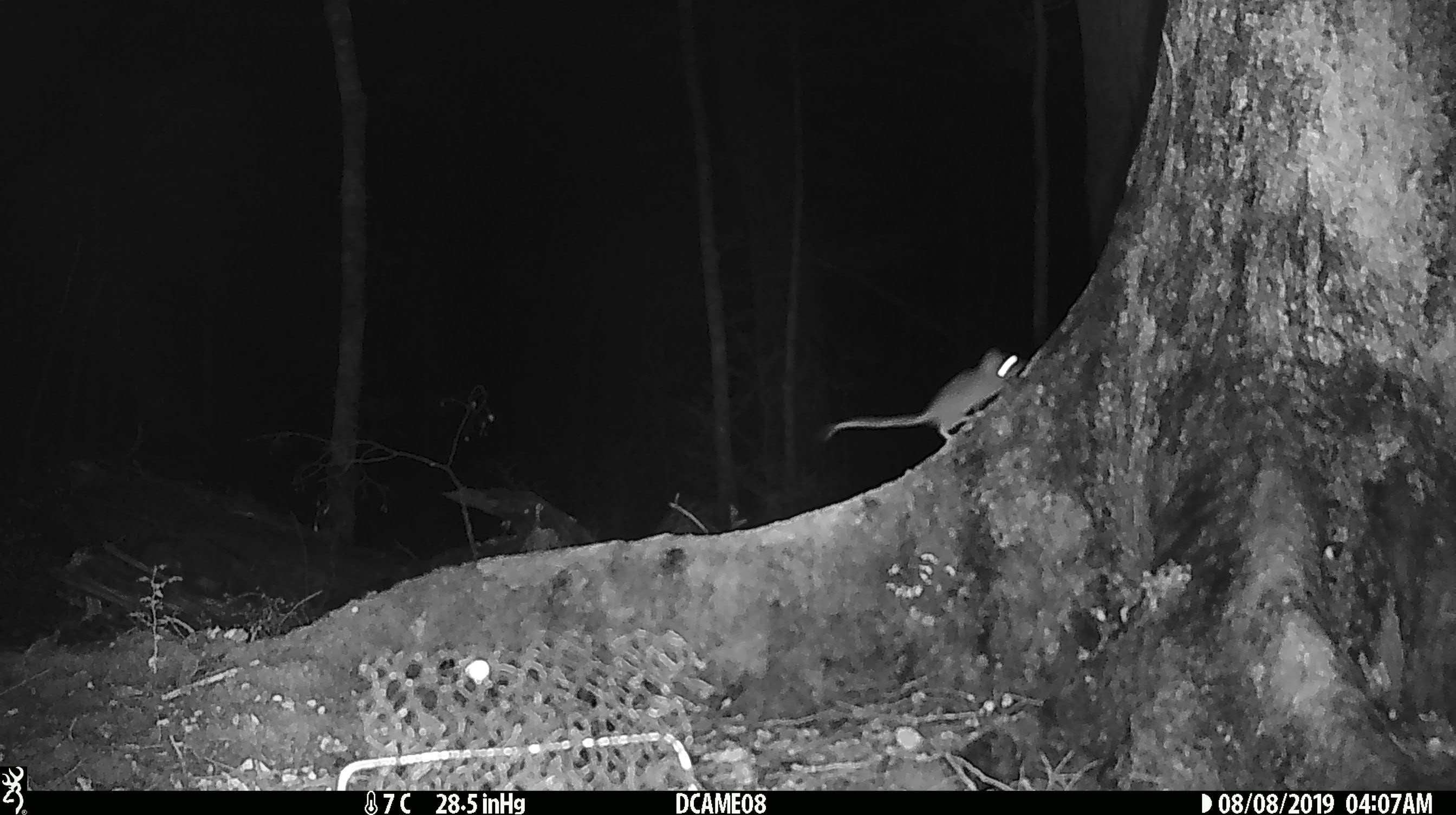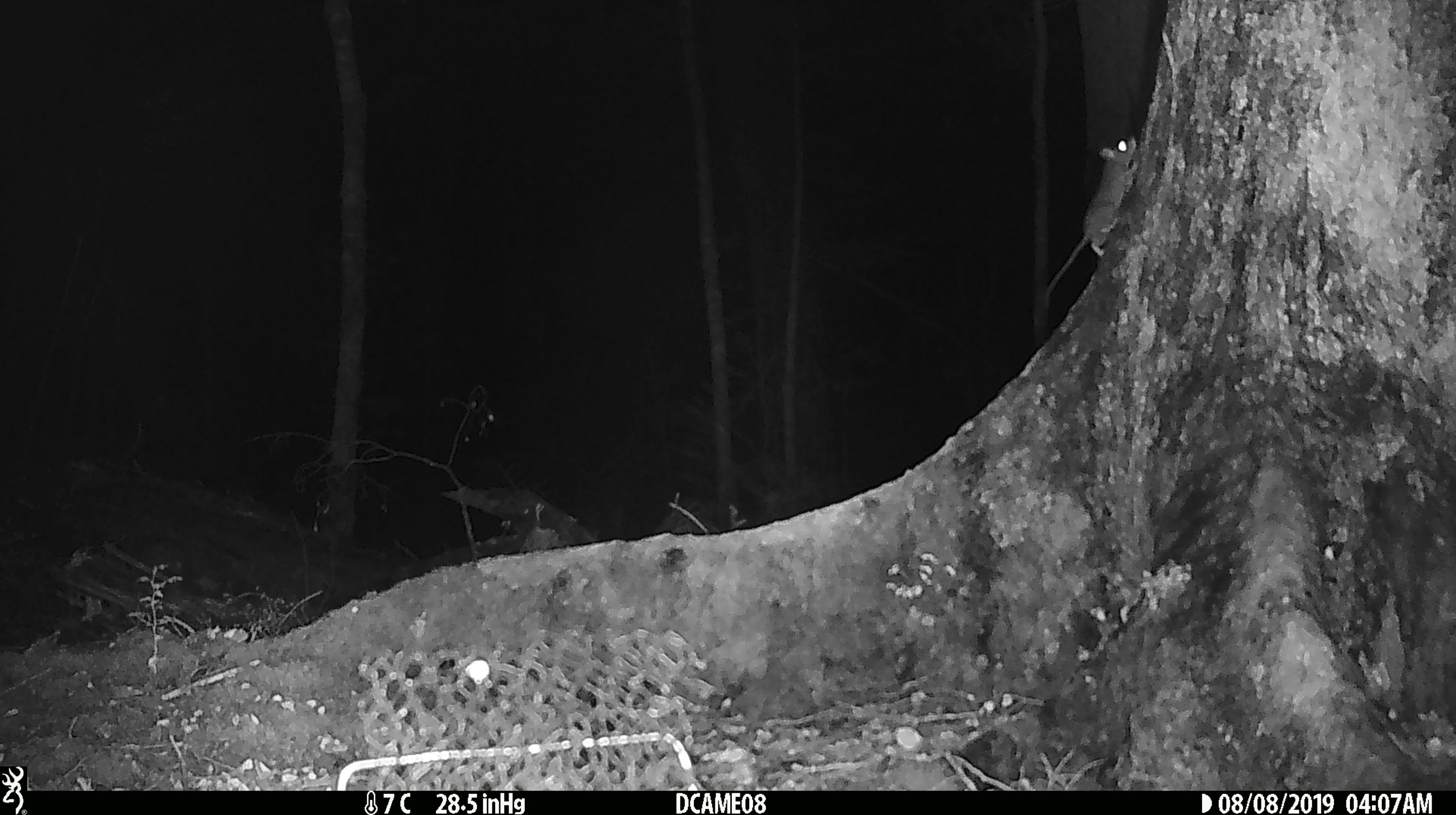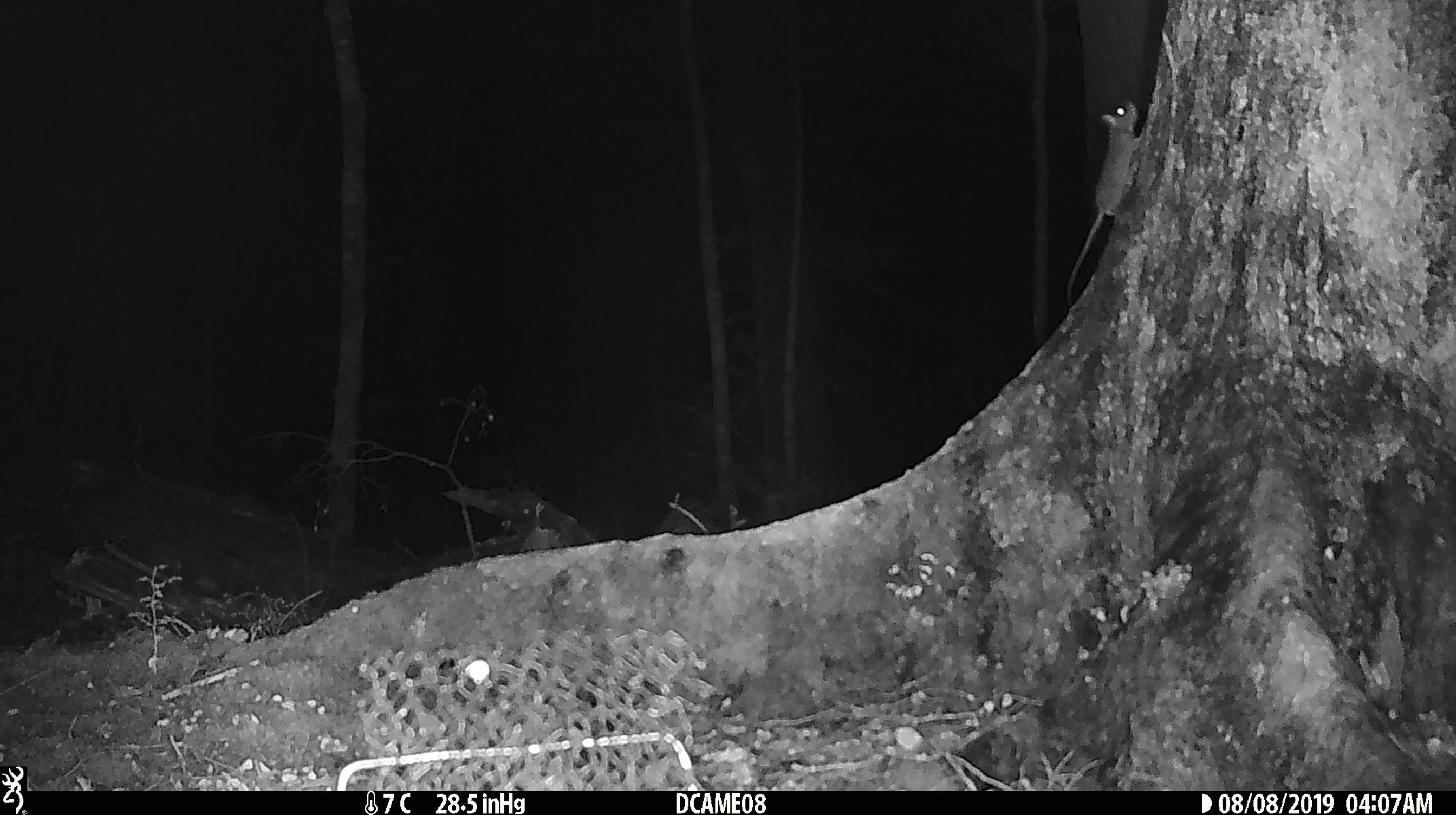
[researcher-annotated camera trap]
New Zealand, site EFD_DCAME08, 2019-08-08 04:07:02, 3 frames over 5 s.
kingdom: Animalia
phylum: Chordata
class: Mammalia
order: Rodentia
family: Muridae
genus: Mus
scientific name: Mus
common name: mouse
Mouse (Mus).